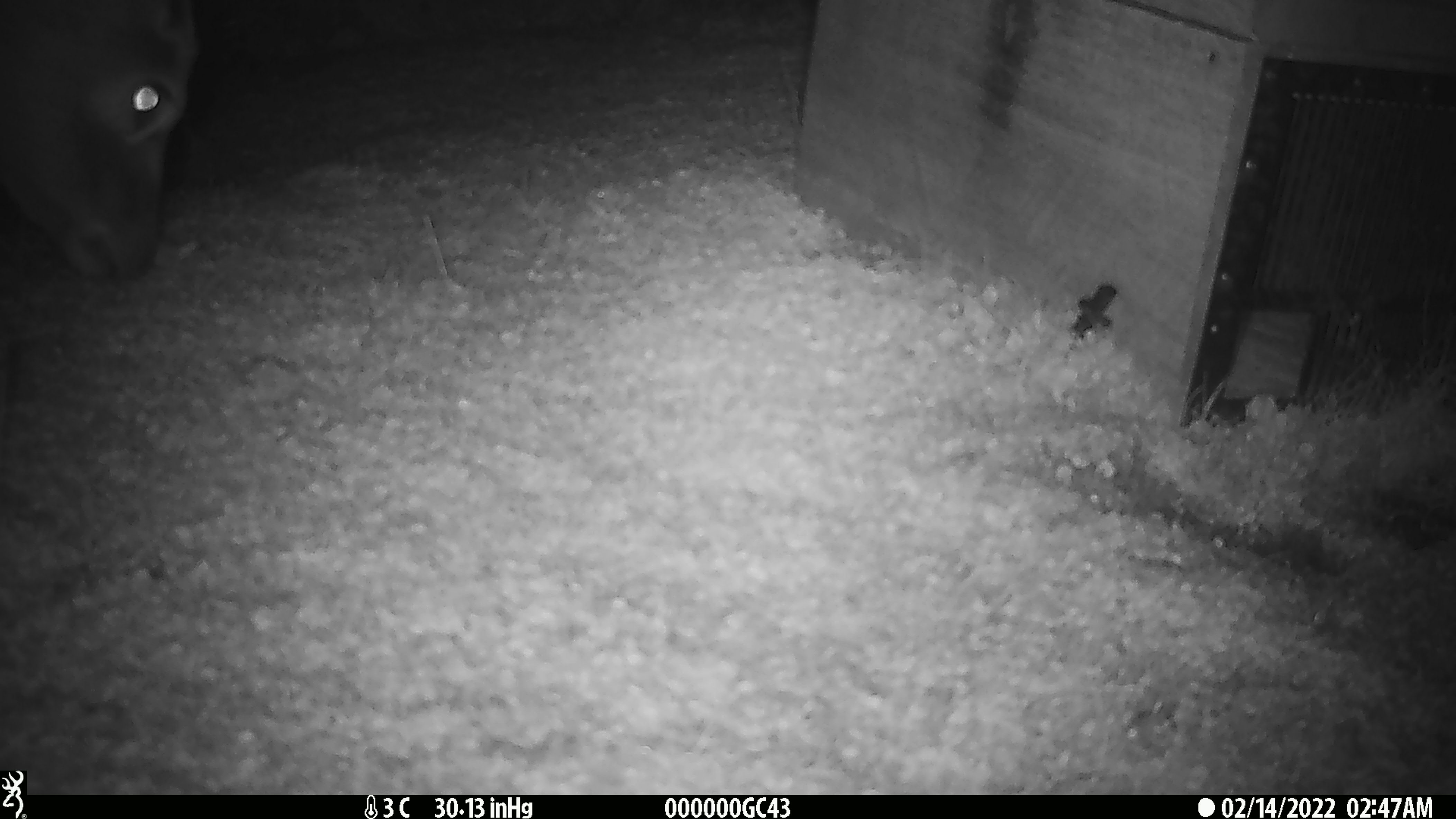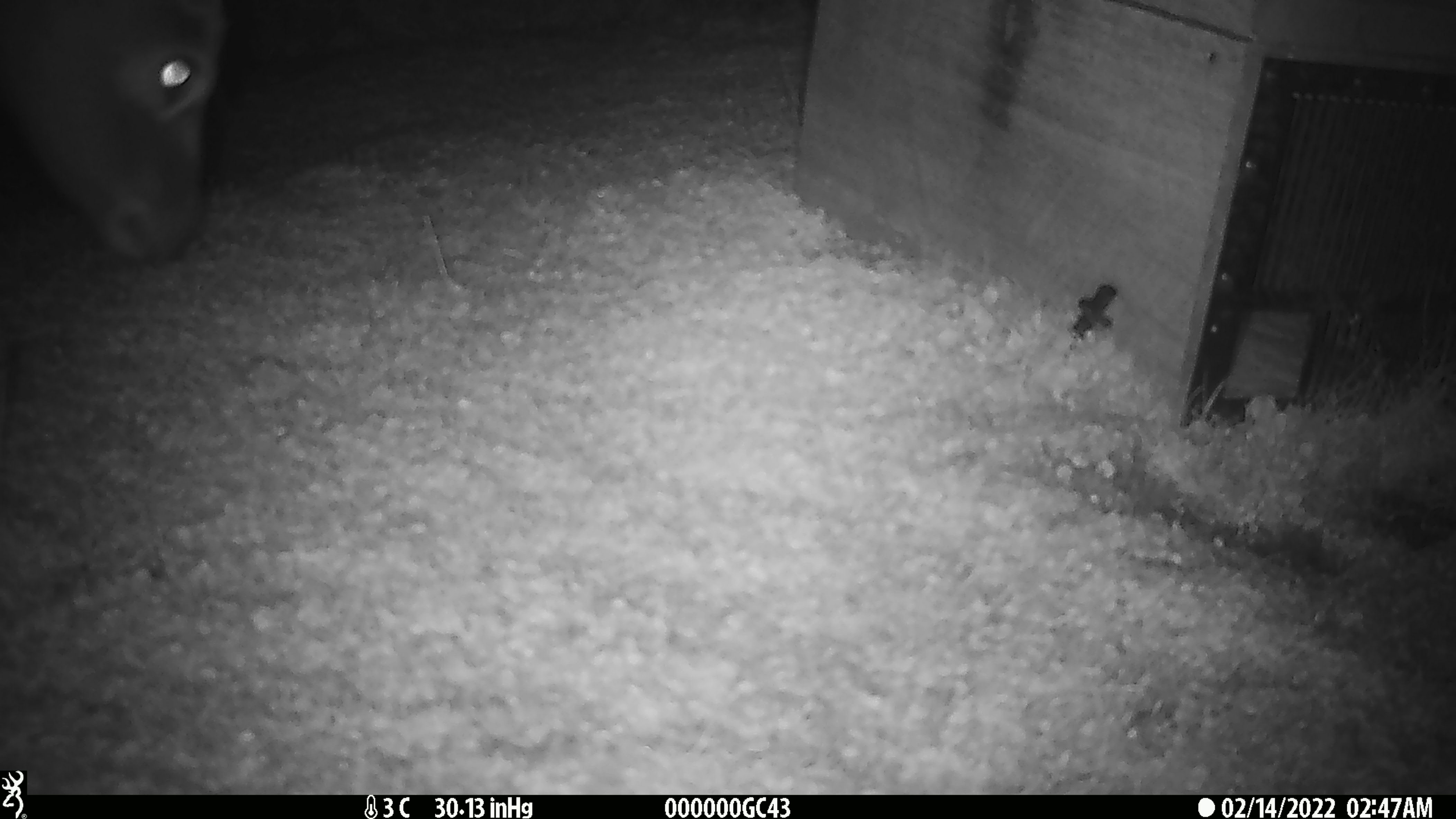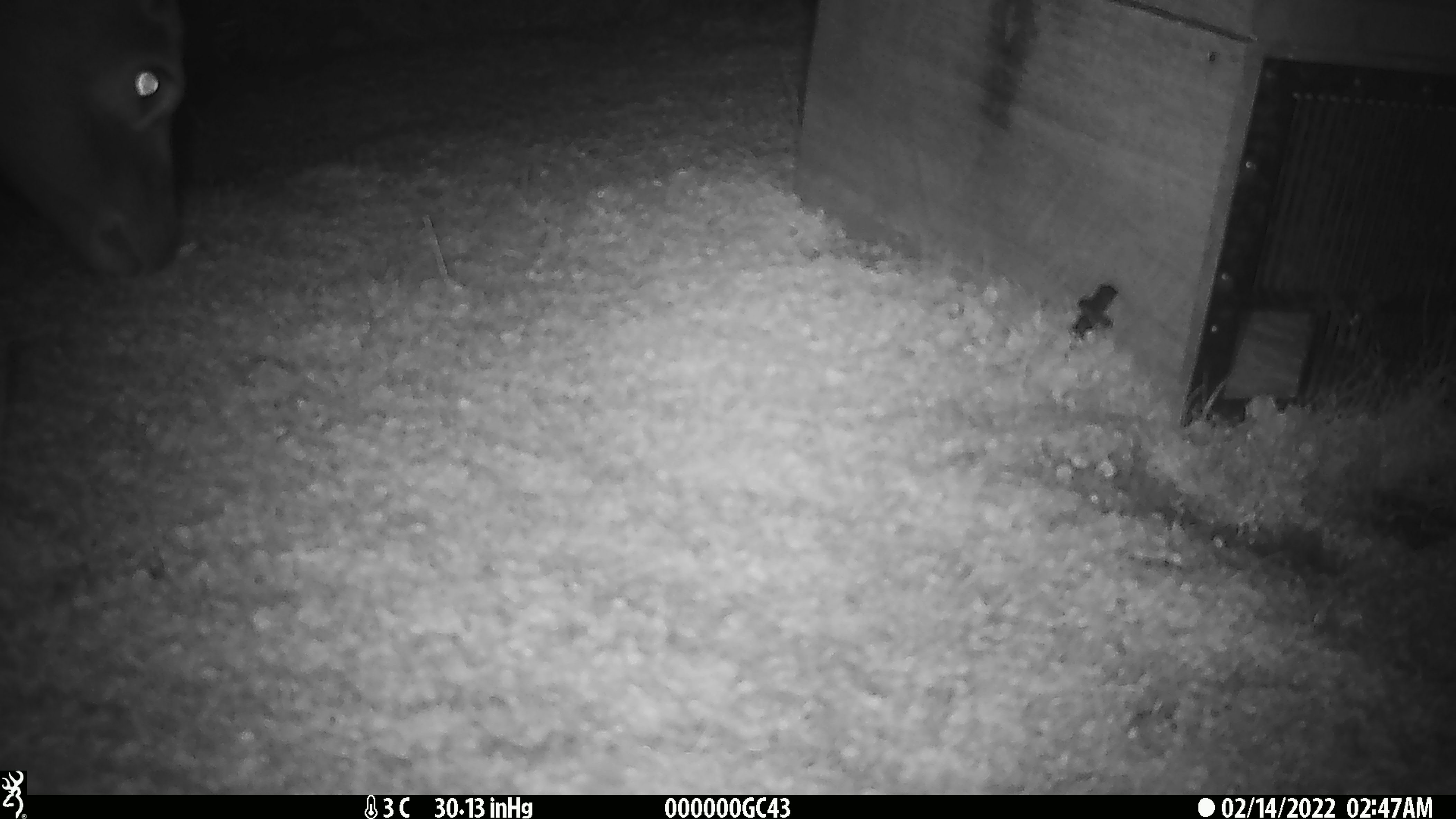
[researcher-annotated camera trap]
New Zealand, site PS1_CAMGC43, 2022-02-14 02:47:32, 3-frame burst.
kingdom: Animalia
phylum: Chordata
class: Mammalia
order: Artiodactyla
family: Cervidae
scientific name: Cervidae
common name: deer